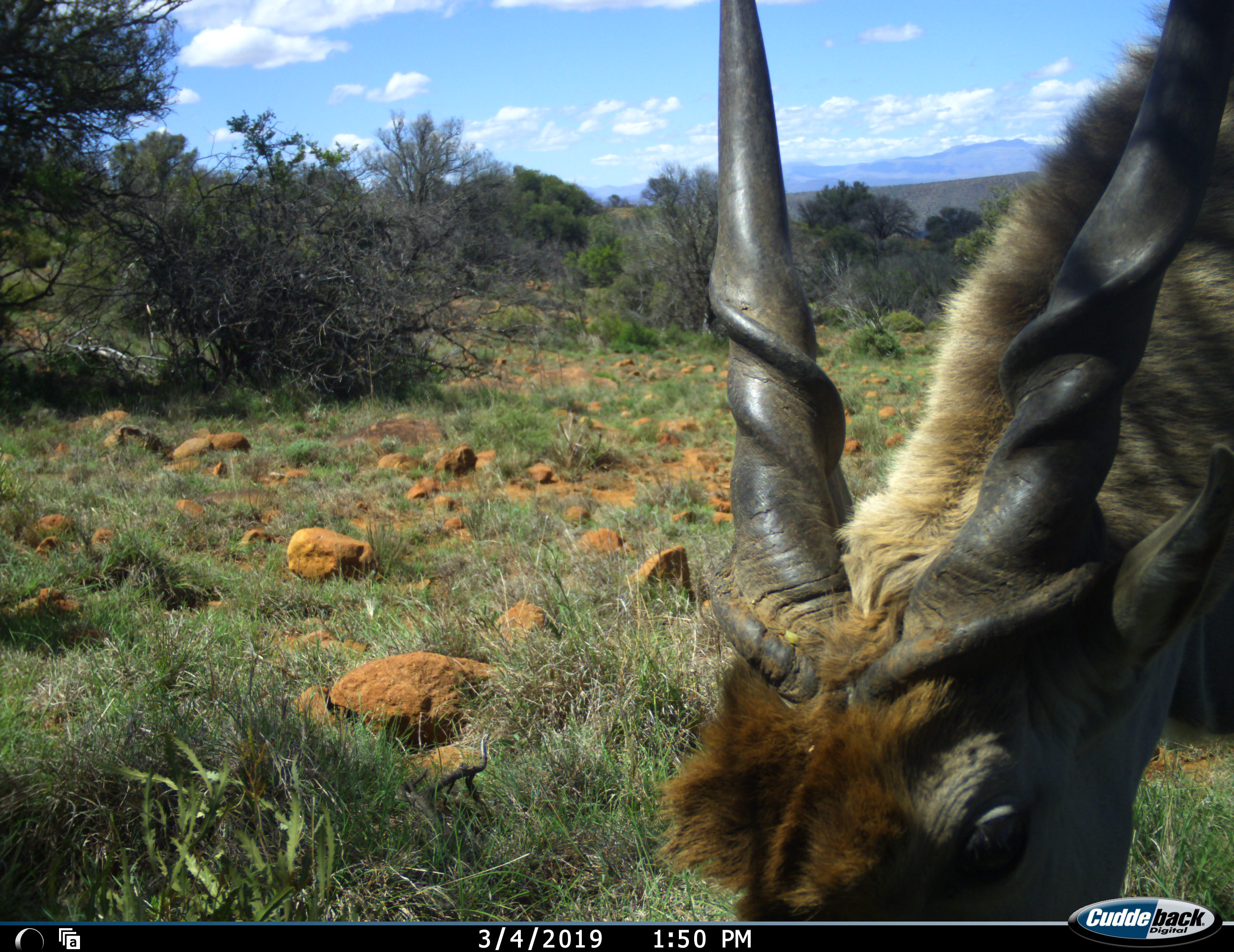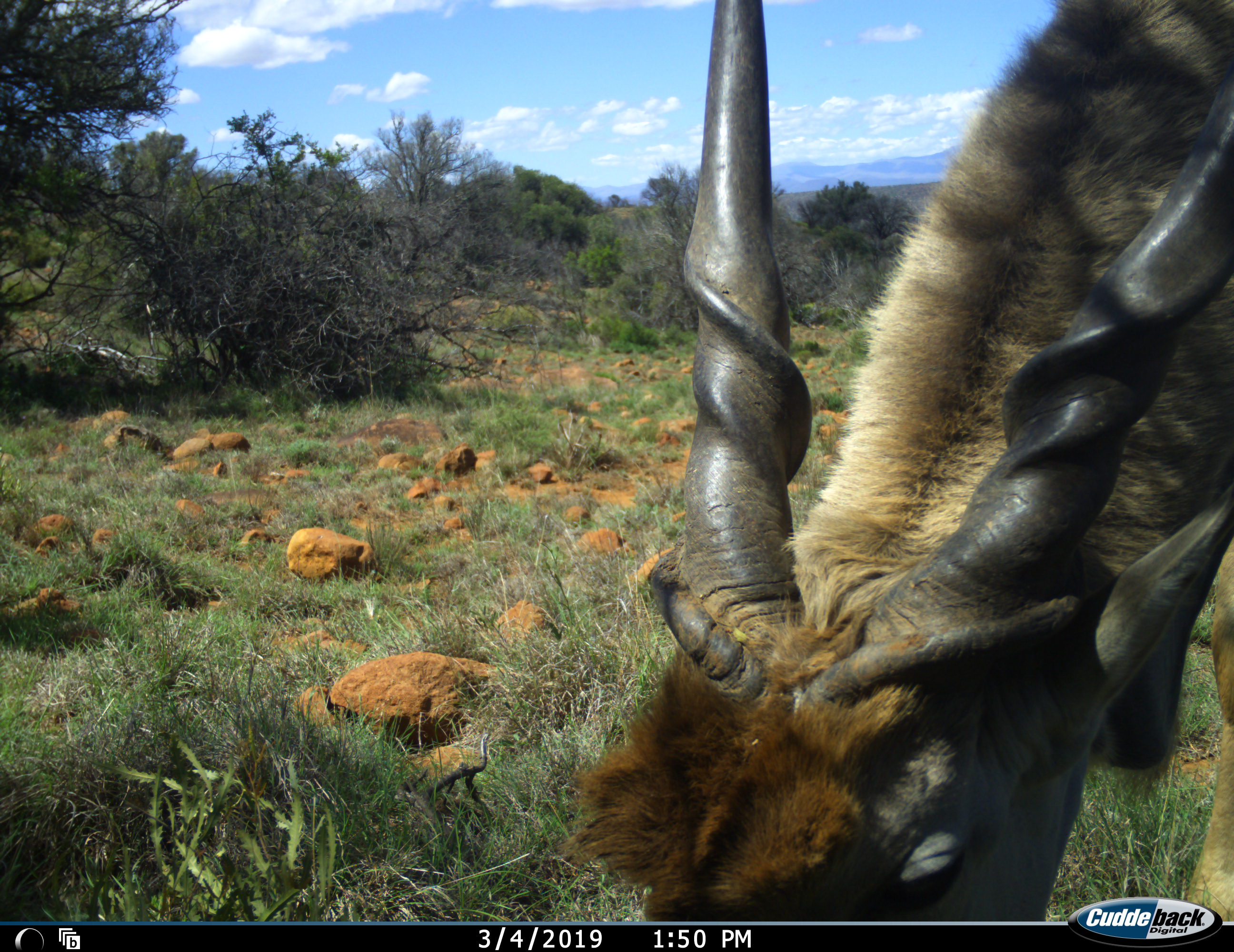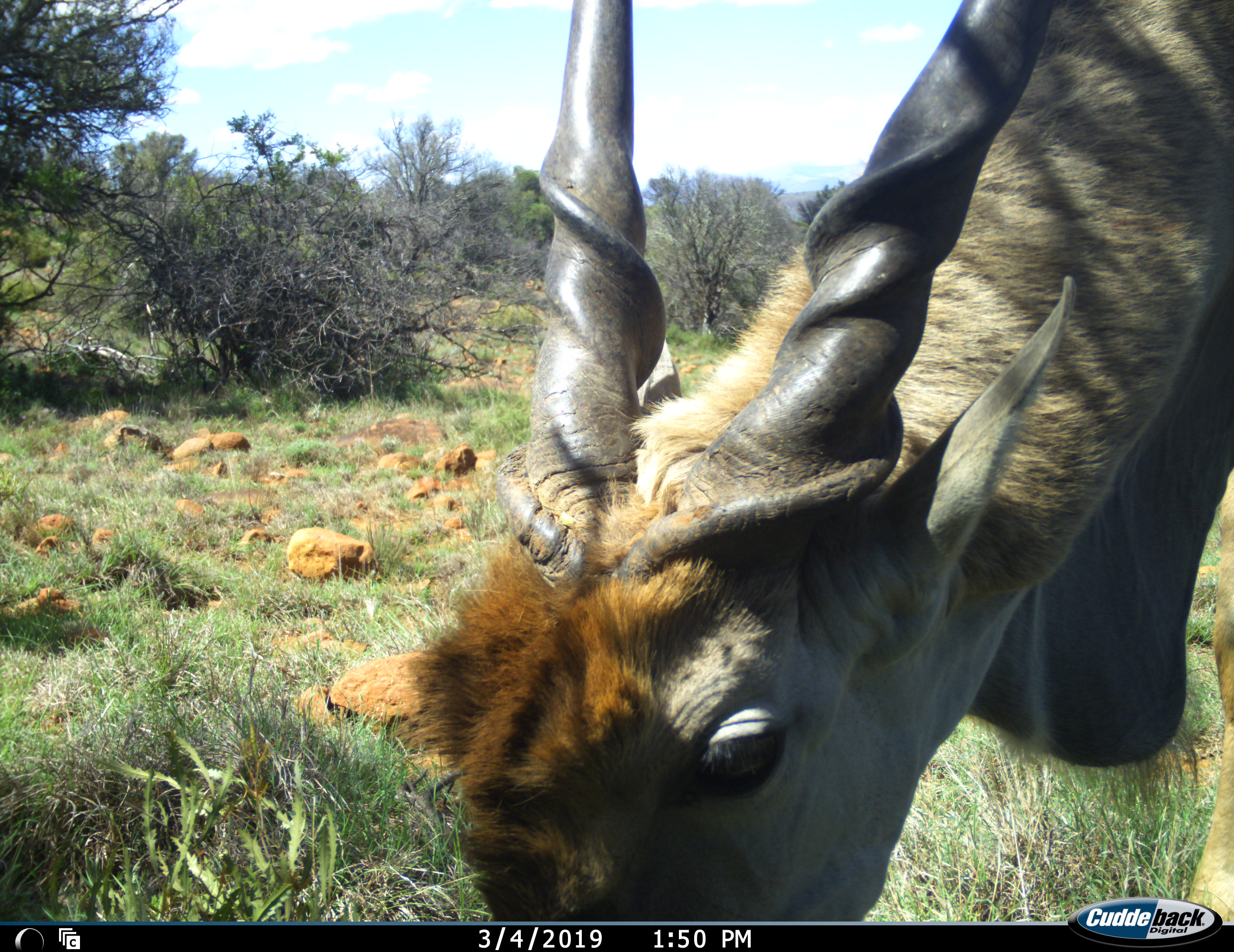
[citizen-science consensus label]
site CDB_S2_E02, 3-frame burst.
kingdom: Animalia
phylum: Chordata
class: Mammalia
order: Artiodactyla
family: Bovidae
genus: Tragelaphus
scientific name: Tragelaphus oryx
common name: eland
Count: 1.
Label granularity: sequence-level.